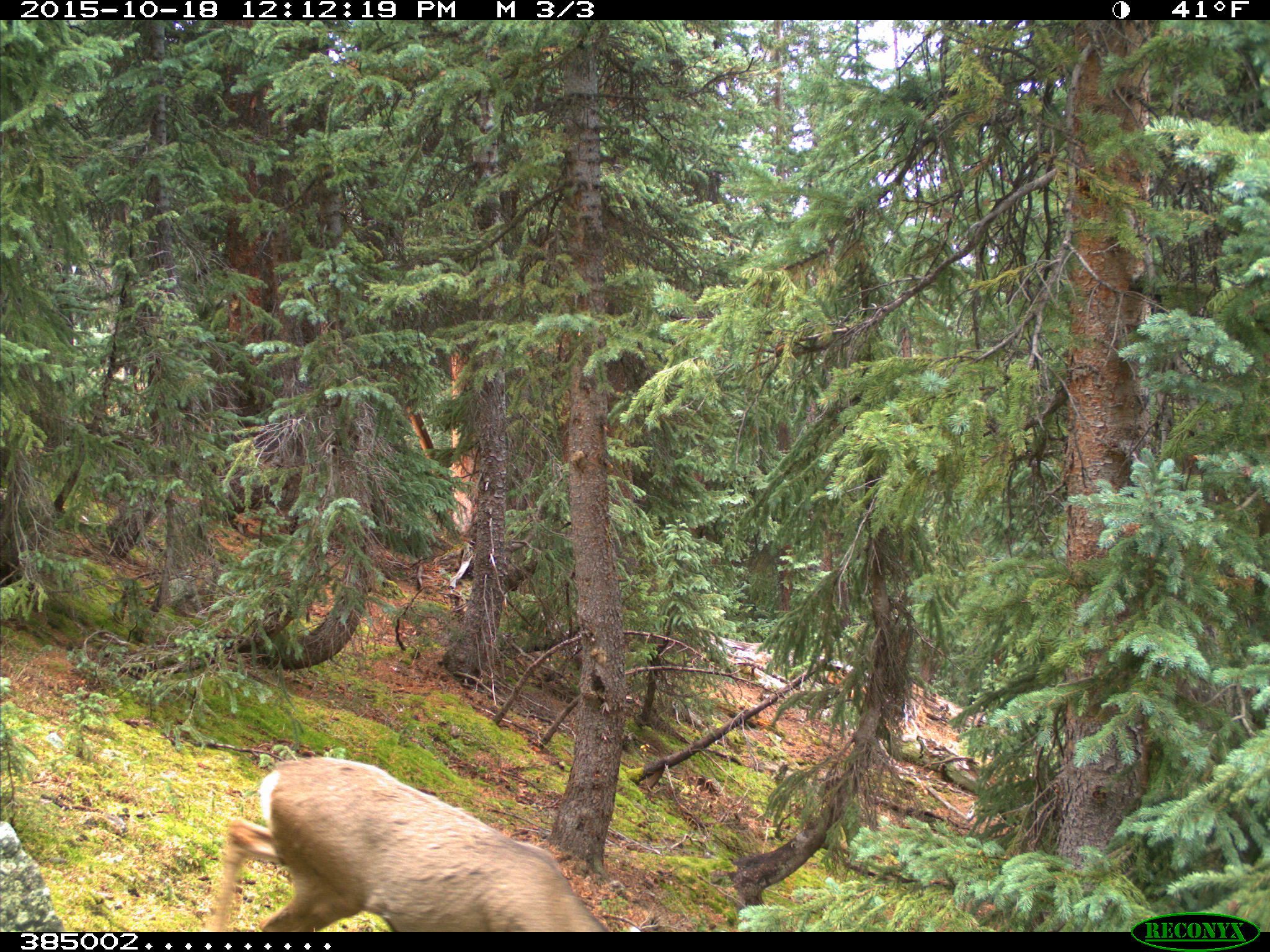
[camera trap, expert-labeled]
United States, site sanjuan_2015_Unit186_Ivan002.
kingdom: Animalia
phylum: Chordata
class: Mammalia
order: Artiodactyla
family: Cervidae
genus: Odocoileus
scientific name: Odocoileus hemionus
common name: mule deer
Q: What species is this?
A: Odocoileus hemionus (mule deer).